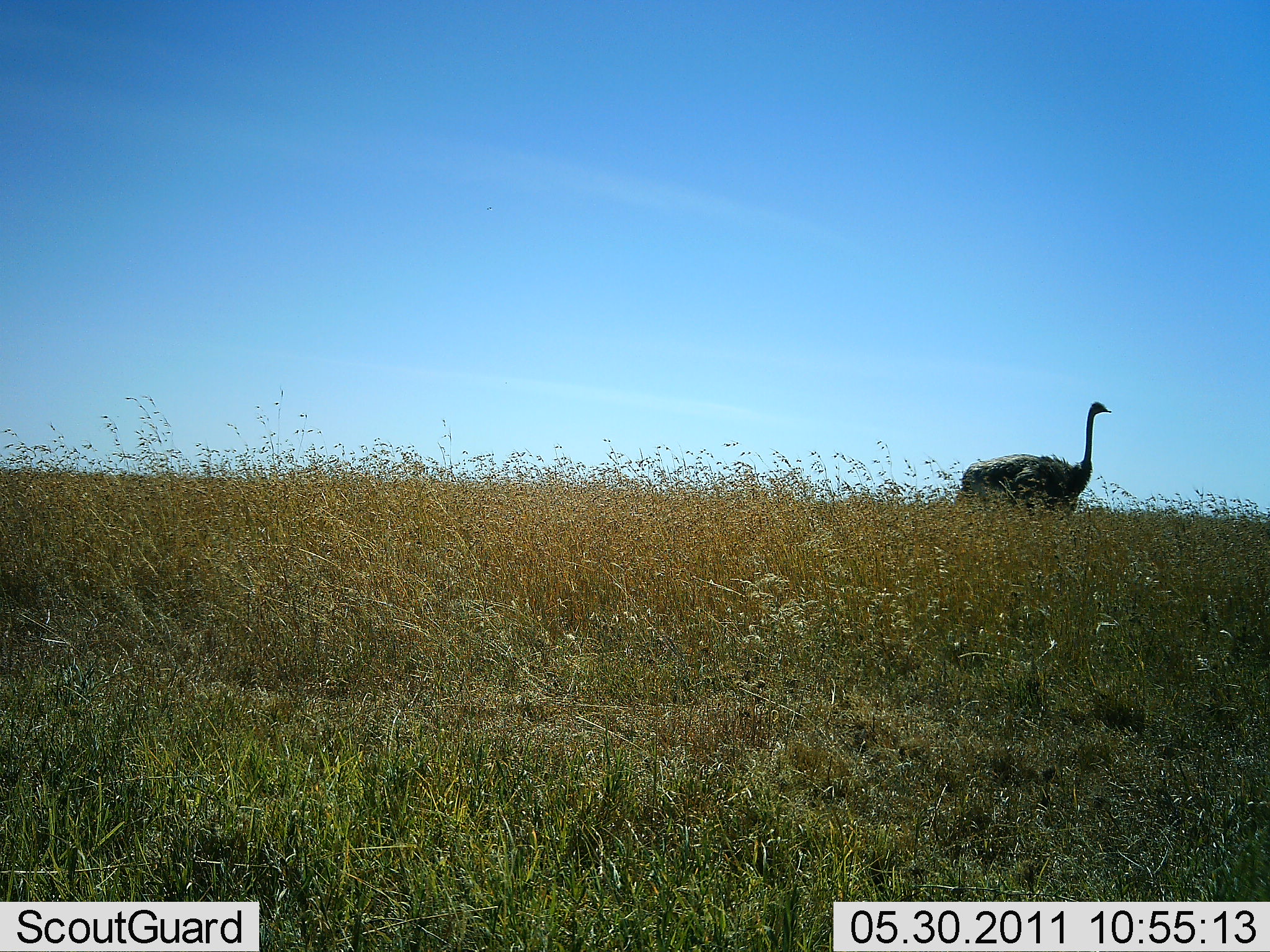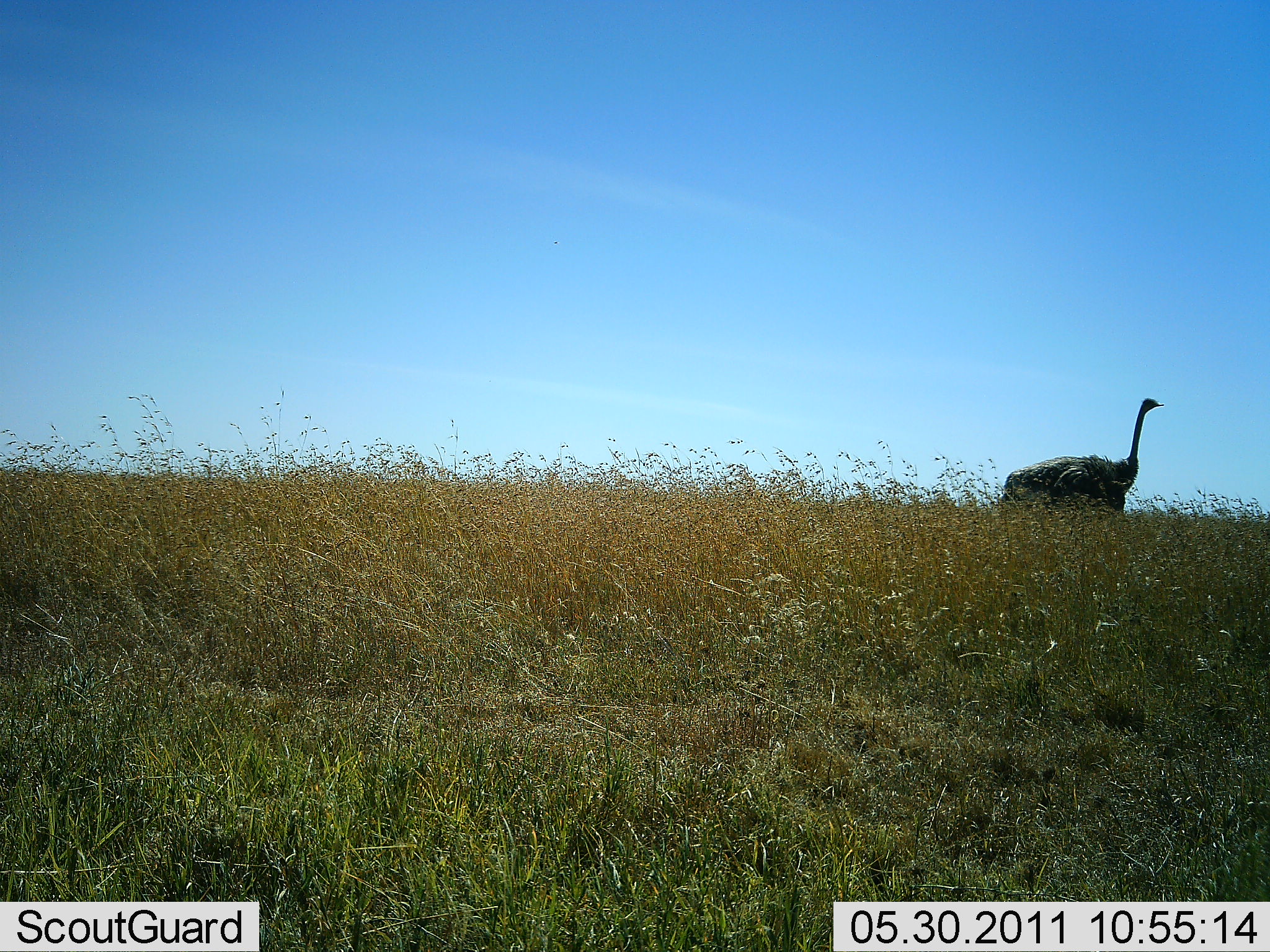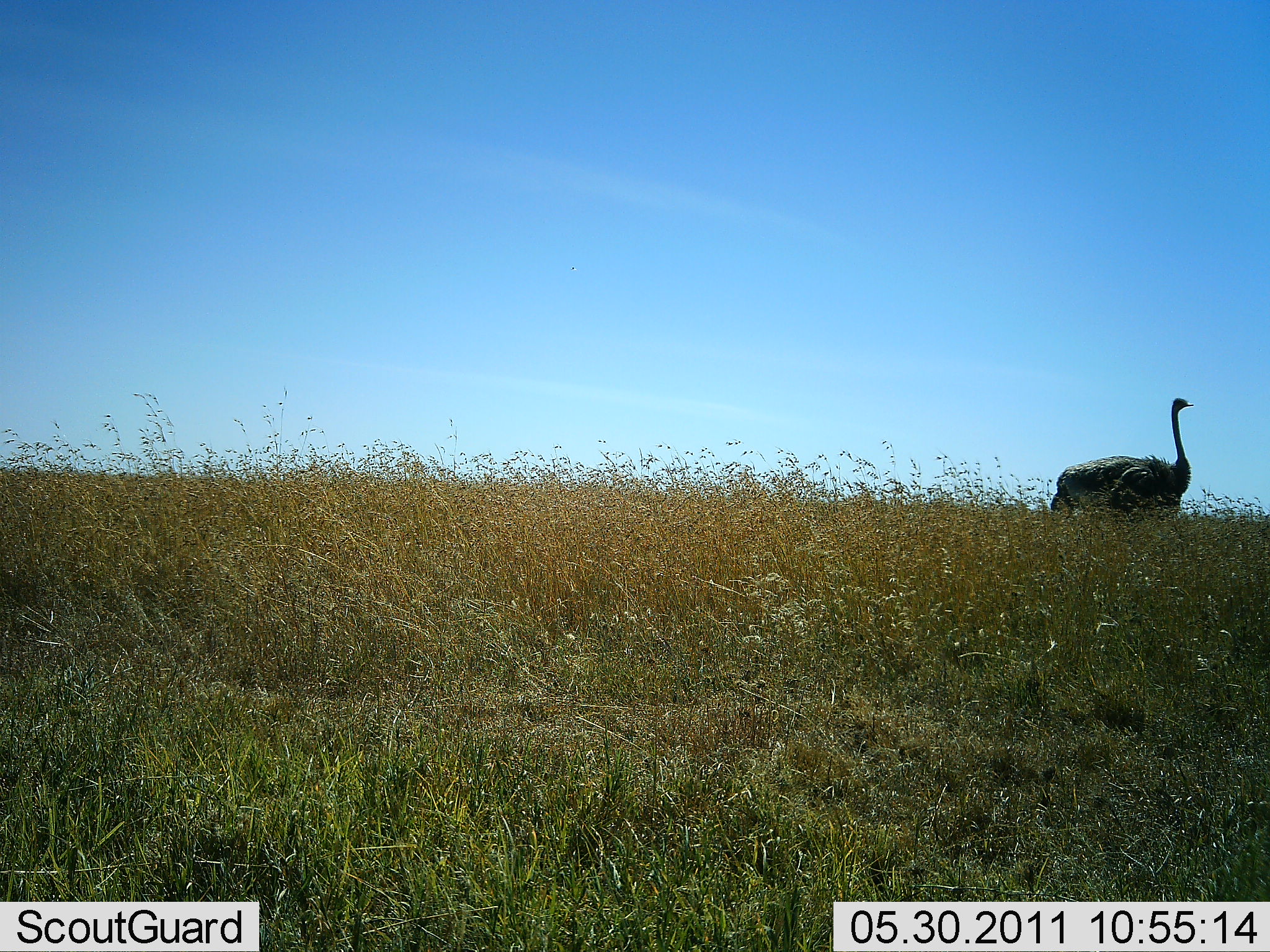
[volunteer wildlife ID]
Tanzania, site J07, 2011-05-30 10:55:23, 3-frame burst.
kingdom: Animalia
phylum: Chordata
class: Aves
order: Struthioniformes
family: Struthionidae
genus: Struthio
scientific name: Struthio camelus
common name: ostrich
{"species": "ostrich (Struthio camelus)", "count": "1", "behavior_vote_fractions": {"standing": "9%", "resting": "0%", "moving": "91%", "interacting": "0%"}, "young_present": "0%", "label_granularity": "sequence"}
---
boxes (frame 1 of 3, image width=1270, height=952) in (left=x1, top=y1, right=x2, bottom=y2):
animal: (left=959, top=402, right=1113, bottom=522)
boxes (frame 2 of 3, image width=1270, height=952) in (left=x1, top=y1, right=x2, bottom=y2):
animal: (left=1000, top=397, right=1165, bottom=519)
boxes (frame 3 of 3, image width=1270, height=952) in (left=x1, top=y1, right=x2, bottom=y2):
animal: (left=1051, top=397, right=1194, bottom=522)